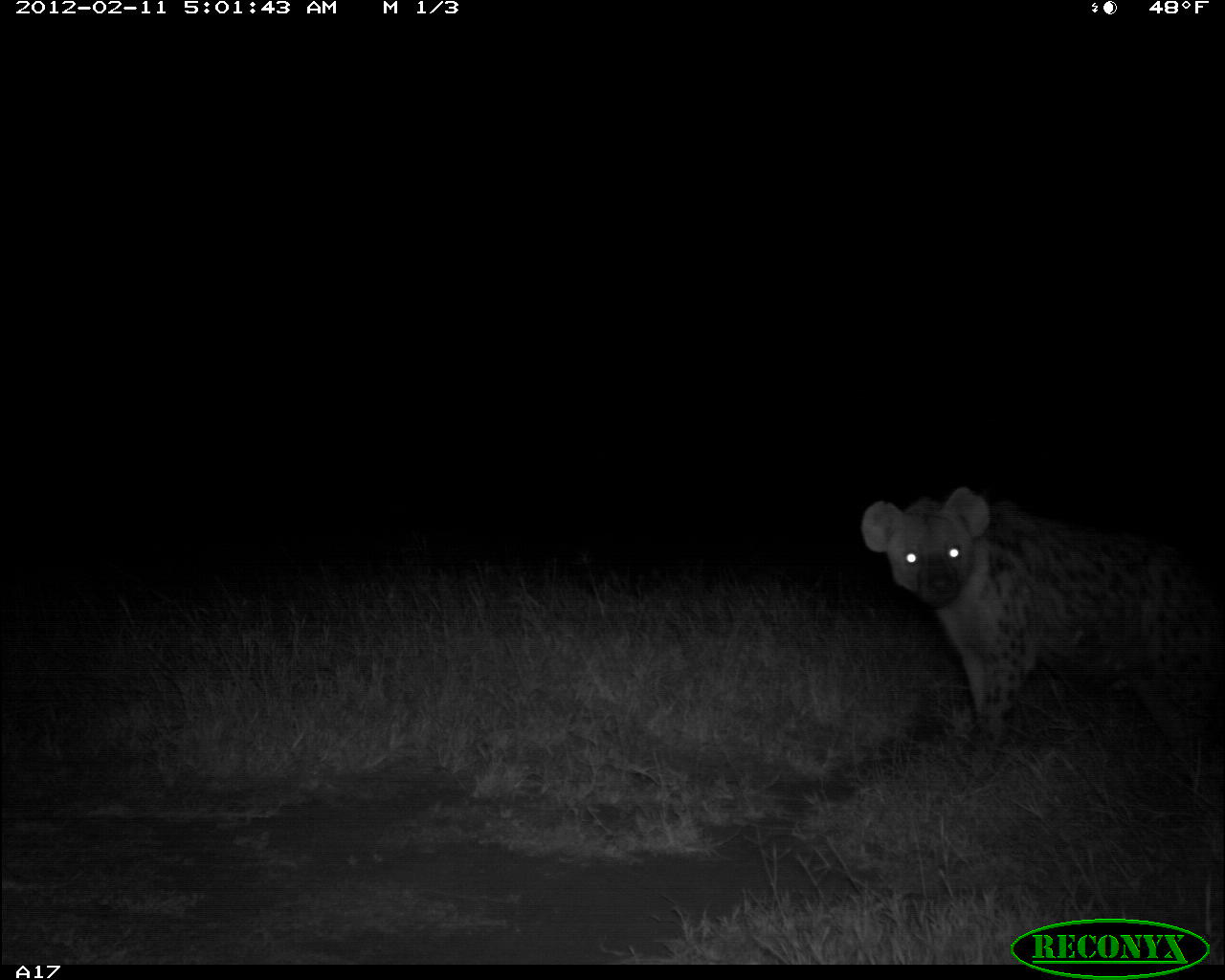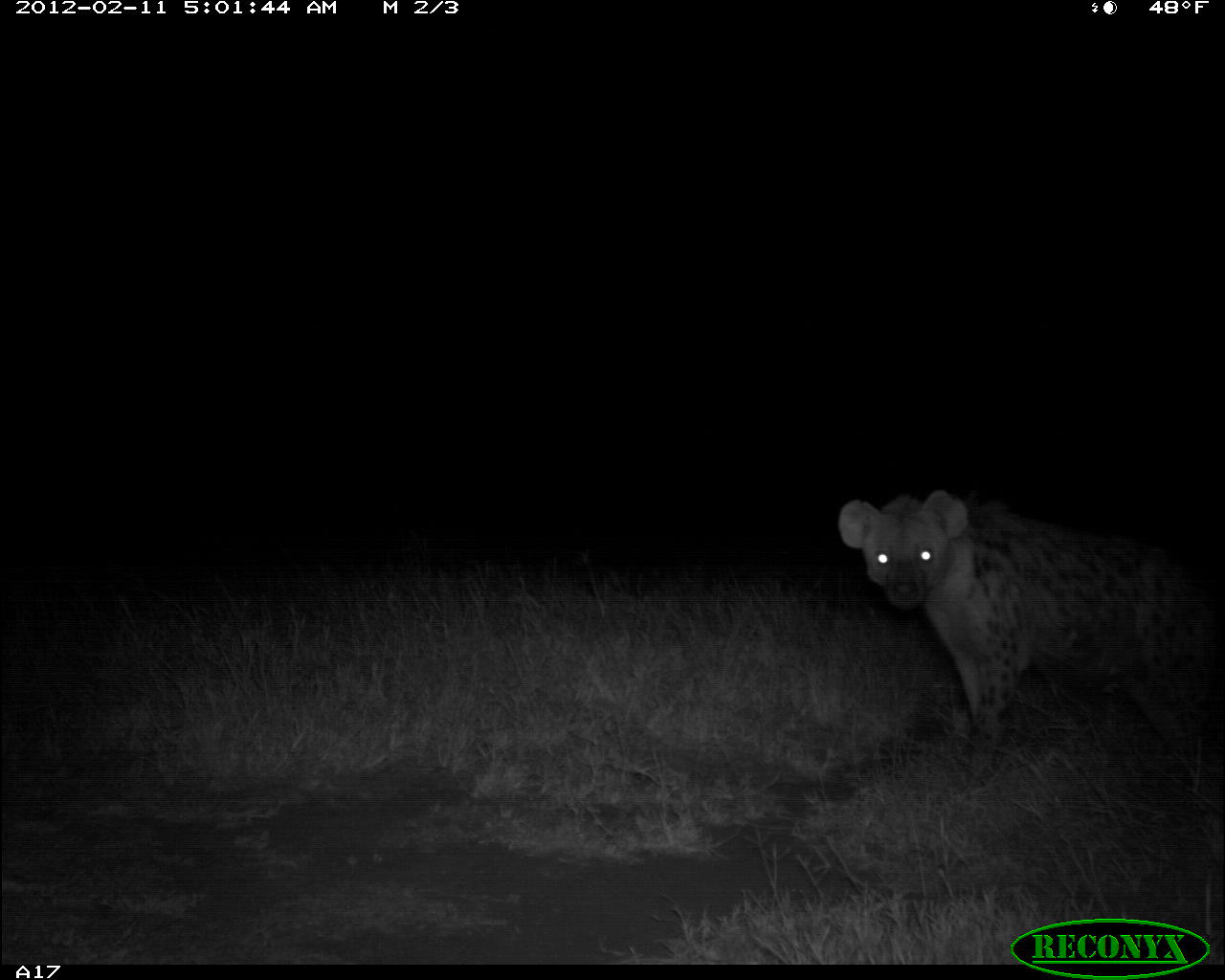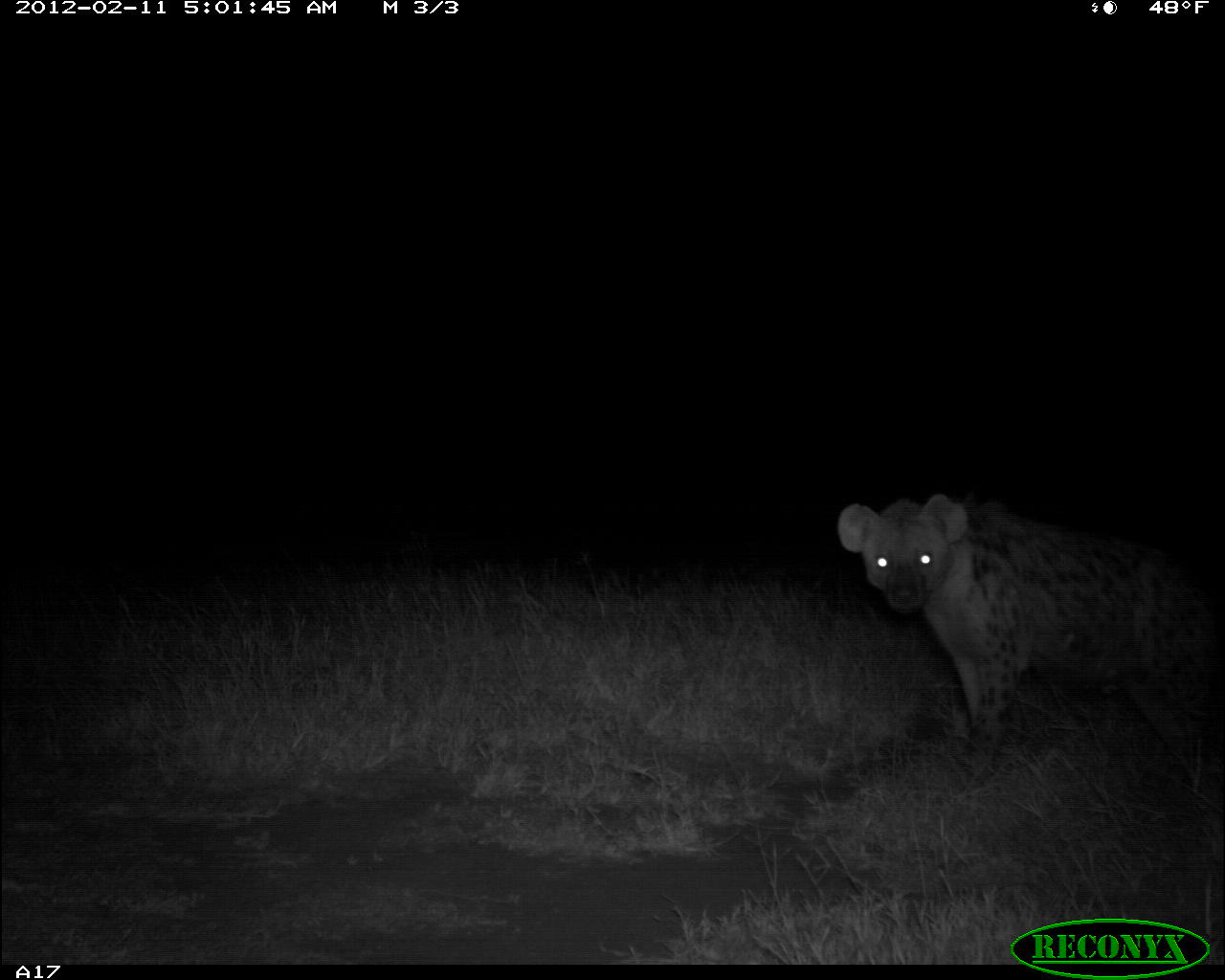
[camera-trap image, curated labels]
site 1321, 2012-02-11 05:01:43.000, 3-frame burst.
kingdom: Animalia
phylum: Chordata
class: Mammalia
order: Carnivora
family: Hyaenidae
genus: Crocuta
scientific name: Crocuta crocuta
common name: spotted hyena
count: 1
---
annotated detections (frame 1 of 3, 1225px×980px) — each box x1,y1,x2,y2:
crocuta crocuta: 862,487,1223,776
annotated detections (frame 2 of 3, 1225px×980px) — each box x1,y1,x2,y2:
crocuta crocuta: 840,490,1225,776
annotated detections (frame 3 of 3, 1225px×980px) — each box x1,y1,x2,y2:
crocuta crocuta: 837,493,1224,783